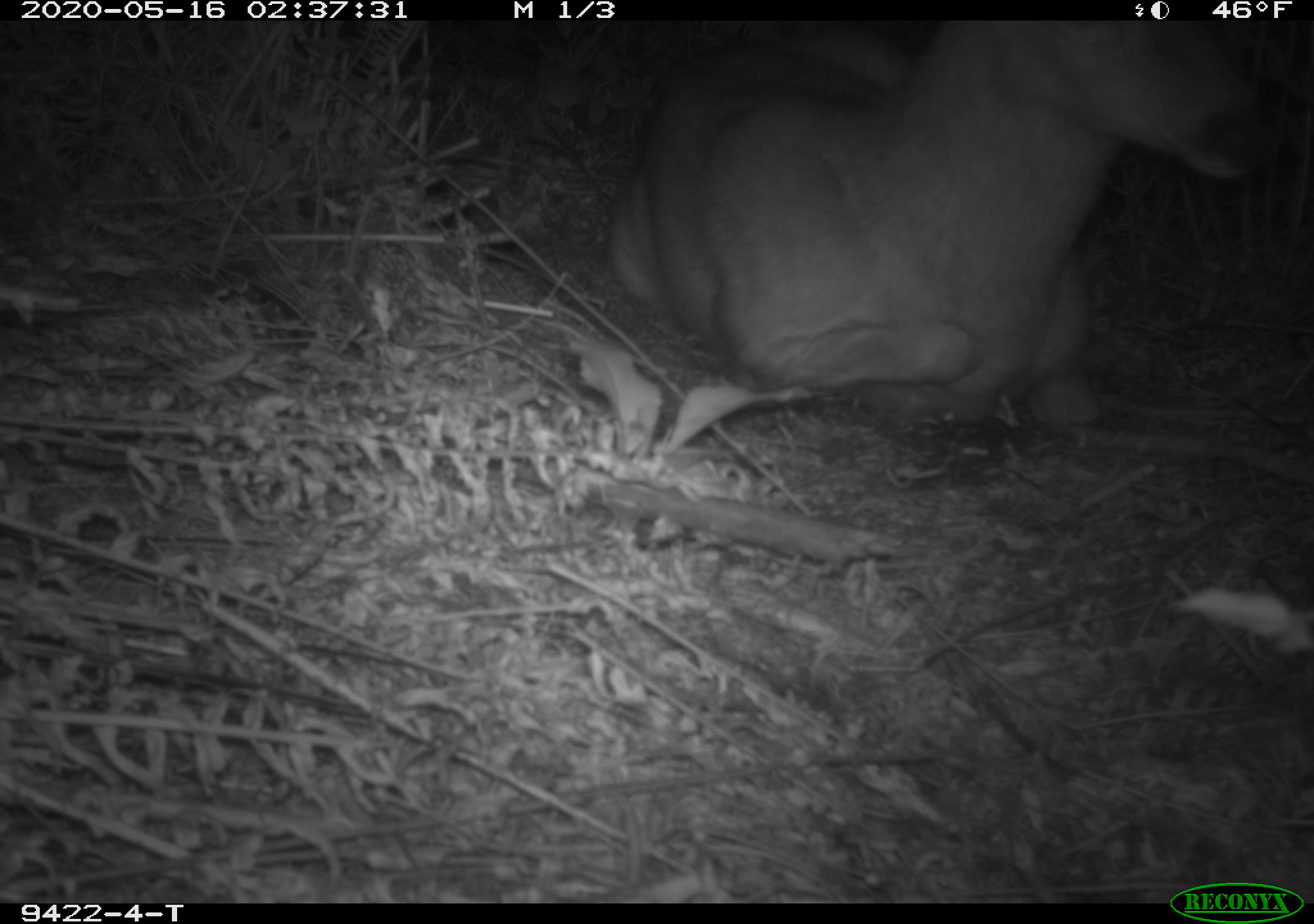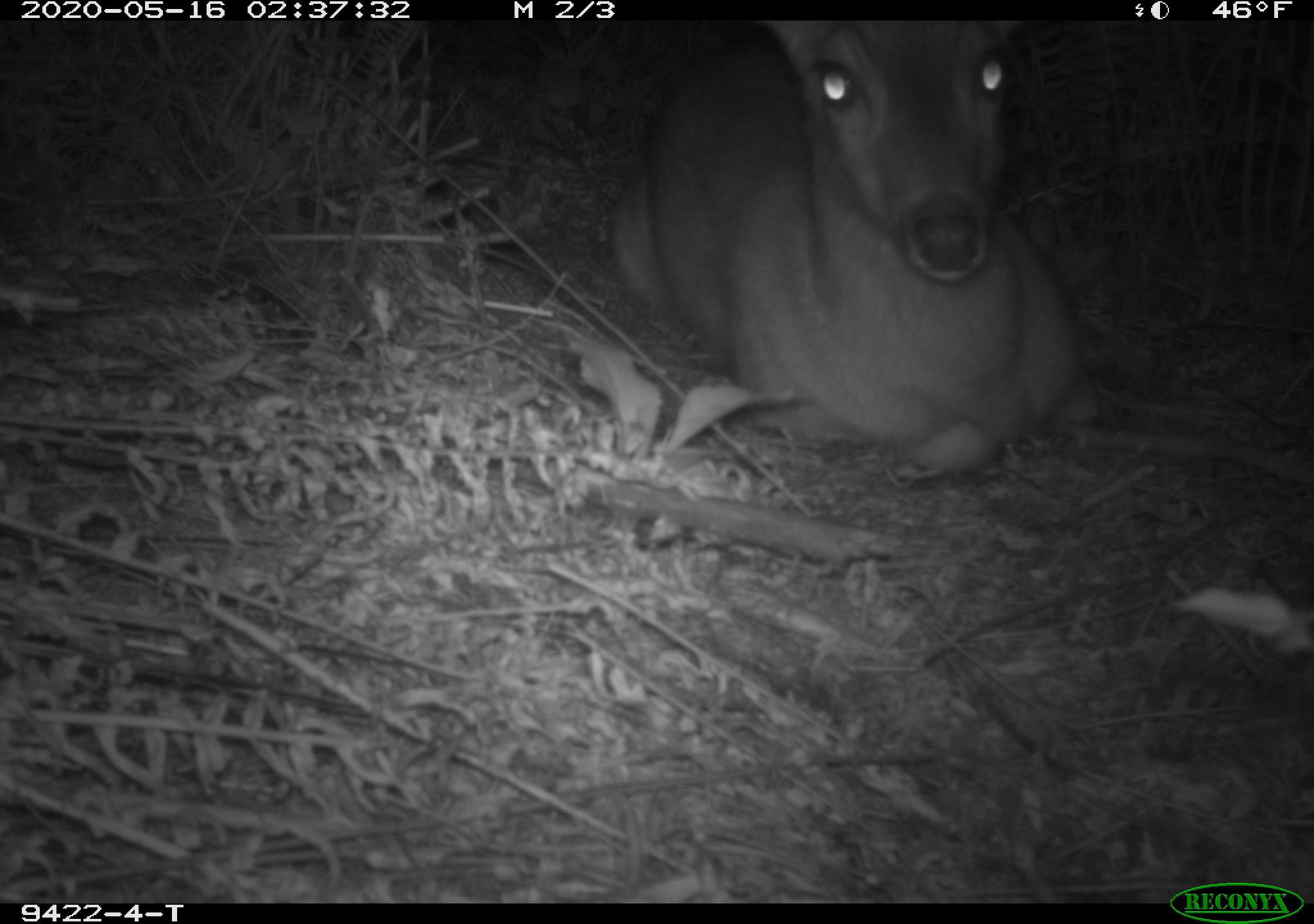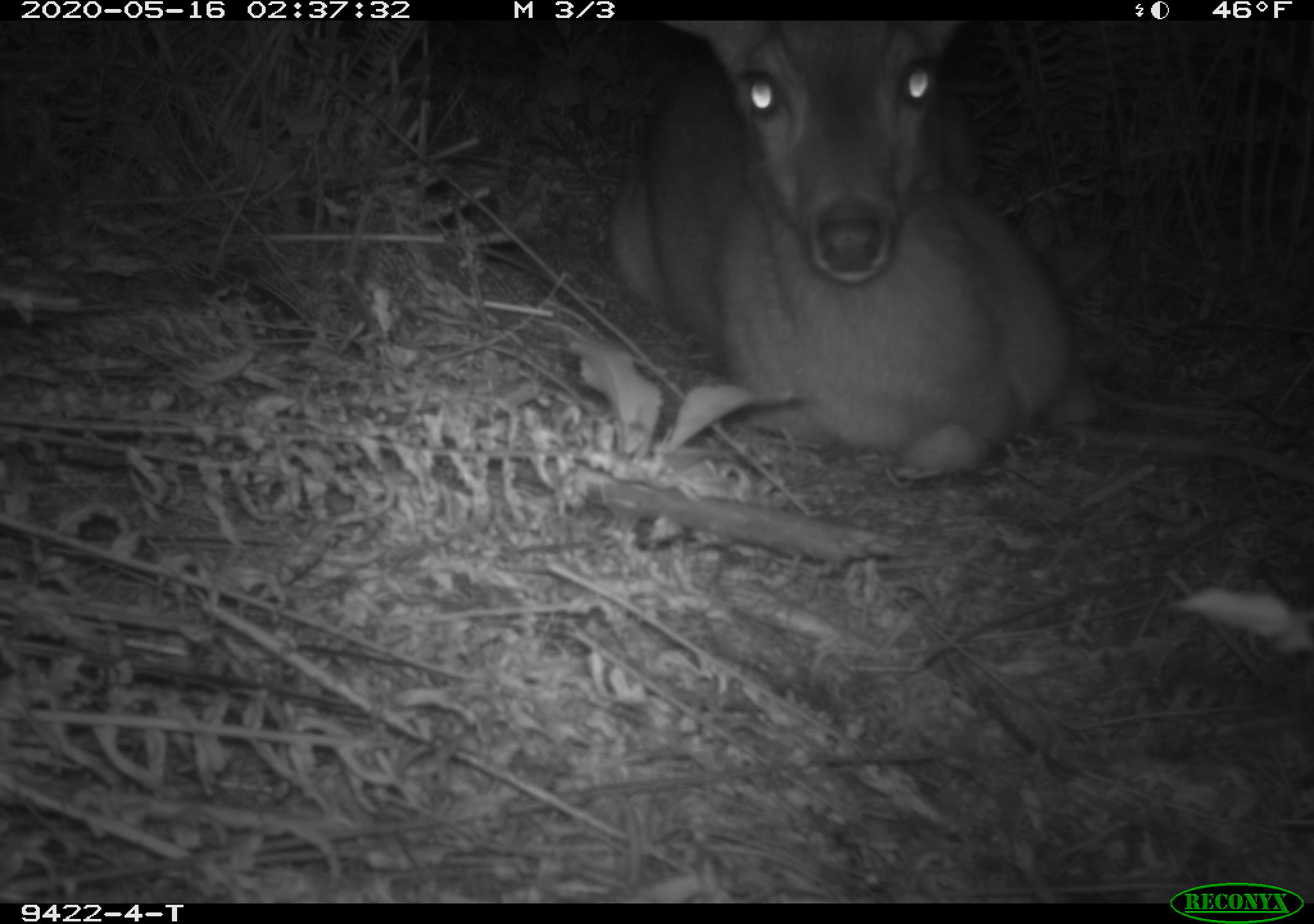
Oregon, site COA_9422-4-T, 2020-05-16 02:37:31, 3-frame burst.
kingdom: Animalia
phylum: Chordata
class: Mammalia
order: Artiodactyla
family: Cervidae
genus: Odocoileus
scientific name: Odocoileus hemionus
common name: black-tailed deer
Black-tailed deer (Odocoileus hemionus).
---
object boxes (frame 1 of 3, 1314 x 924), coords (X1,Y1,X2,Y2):
black-tailed deer: (597,28,1277,441)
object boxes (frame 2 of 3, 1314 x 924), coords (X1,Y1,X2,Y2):
black-tailed deer: (587,28,1091,480)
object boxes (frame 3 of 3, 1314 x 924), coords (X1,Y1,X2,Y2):
black-tailed deer: (601,18,1089,482)